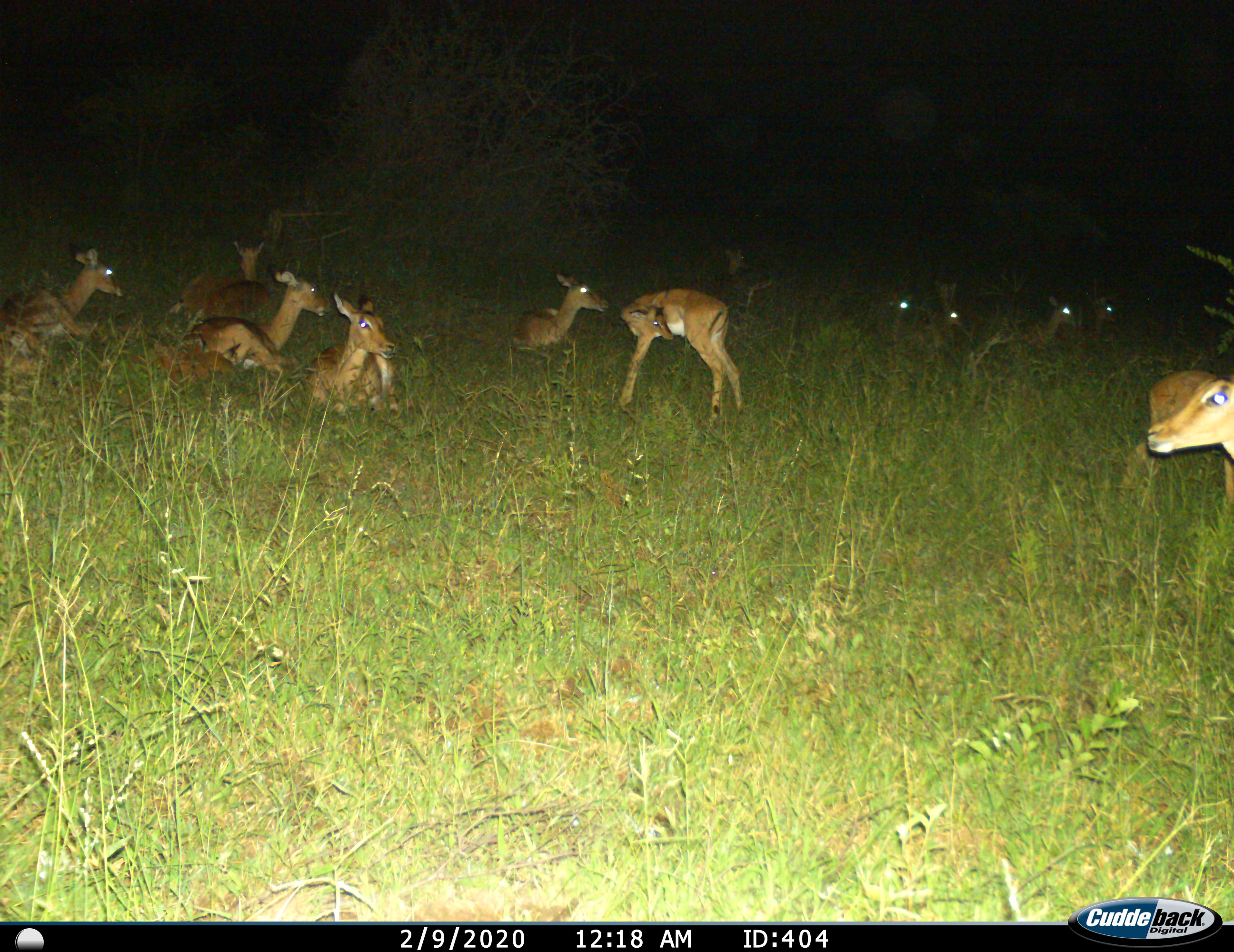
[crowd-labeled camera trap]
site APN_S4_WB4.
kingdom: Animalia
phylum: Chordata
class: Mammalia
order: Artiodactyla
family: Bovidae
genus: Aepyceros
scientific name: Aepyceros melampus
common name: impala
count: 11-50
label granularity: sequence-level